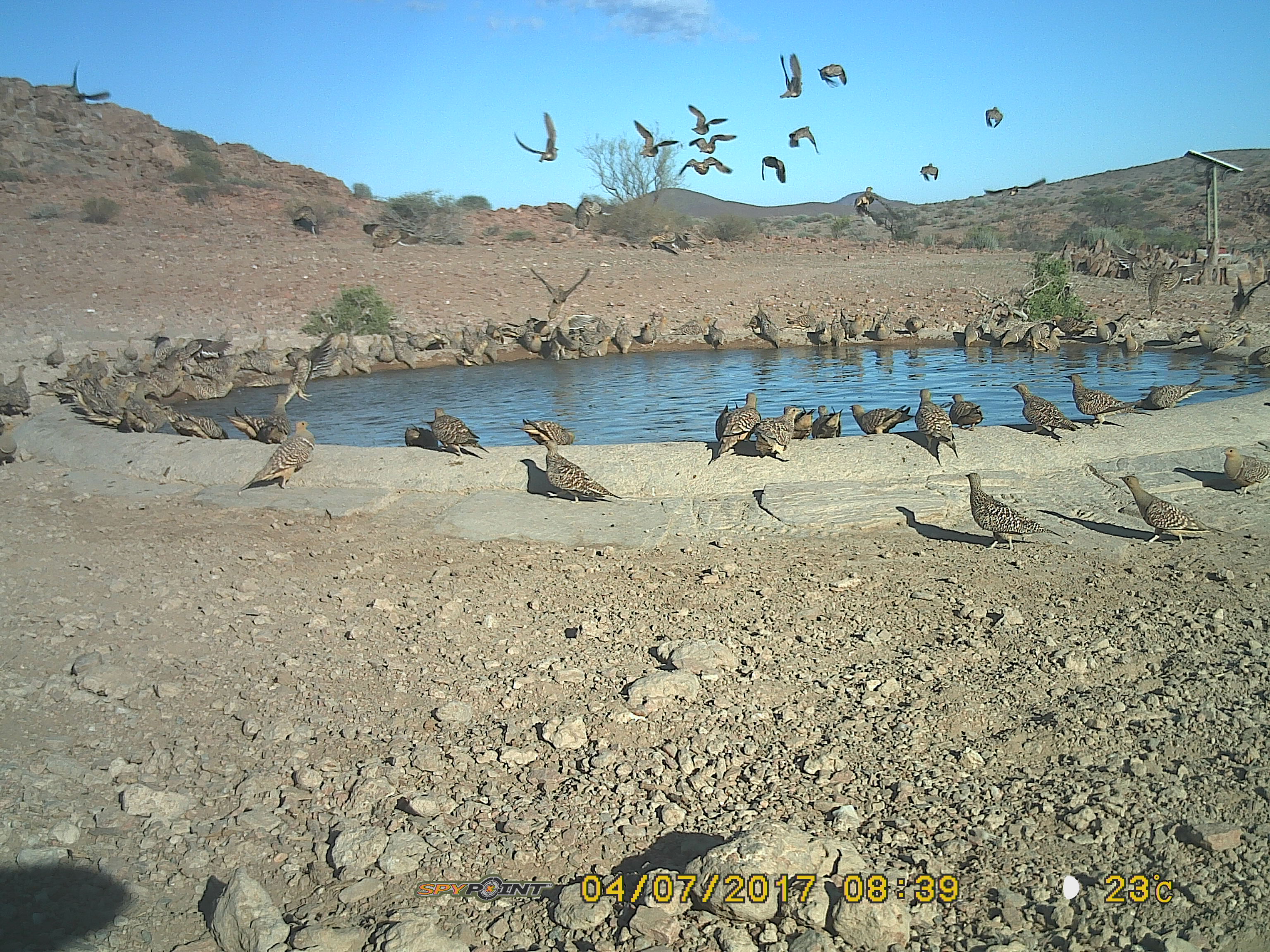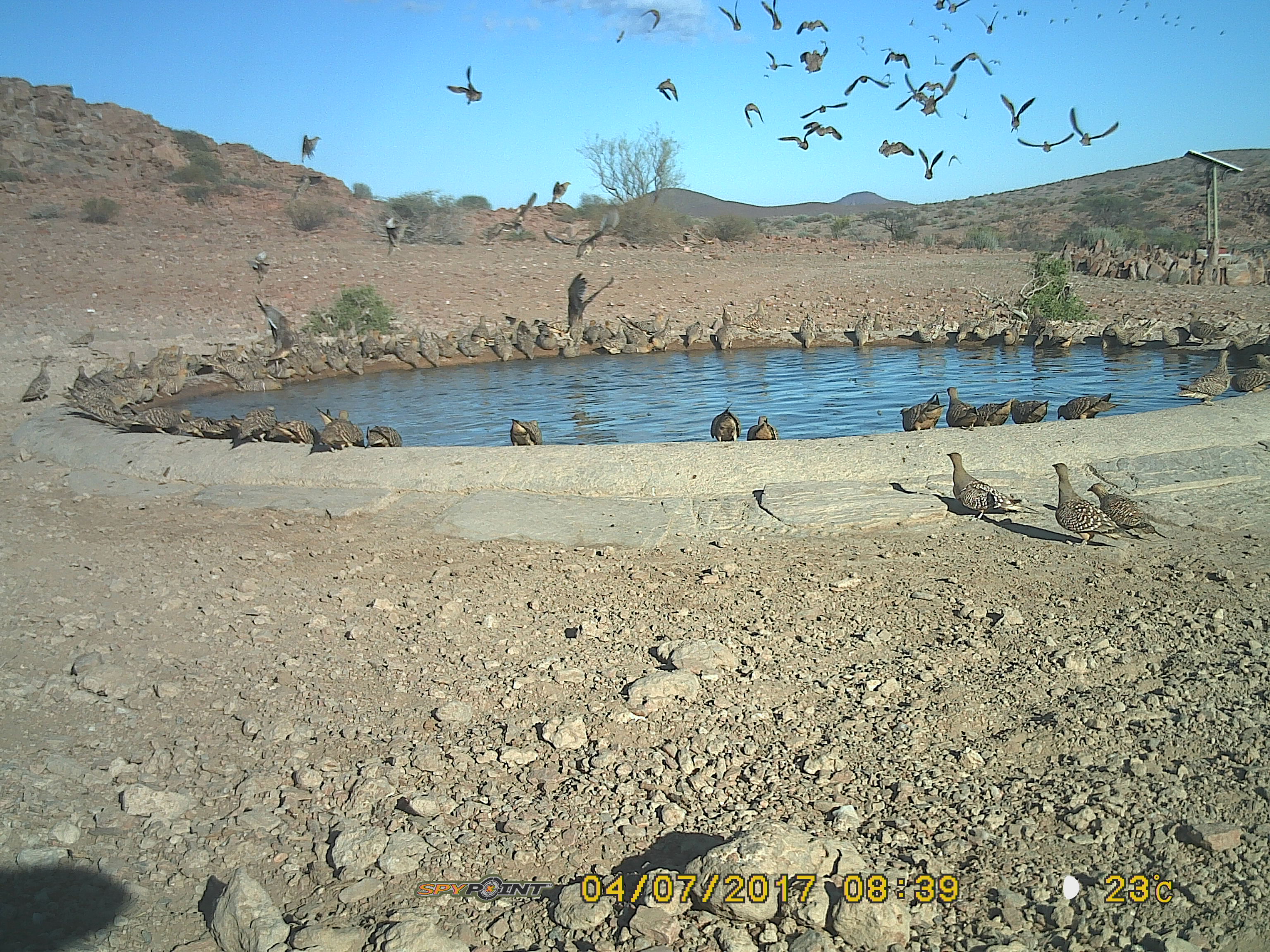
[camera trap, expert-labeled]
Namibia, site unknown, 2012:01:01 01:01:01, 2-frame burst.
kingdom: Animalia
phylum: Chordata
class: Aves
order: Pterocliformes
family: Pteroclidae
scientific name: Pteroclidae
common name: sandgrouse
Pteroclidae (sandgrouse).